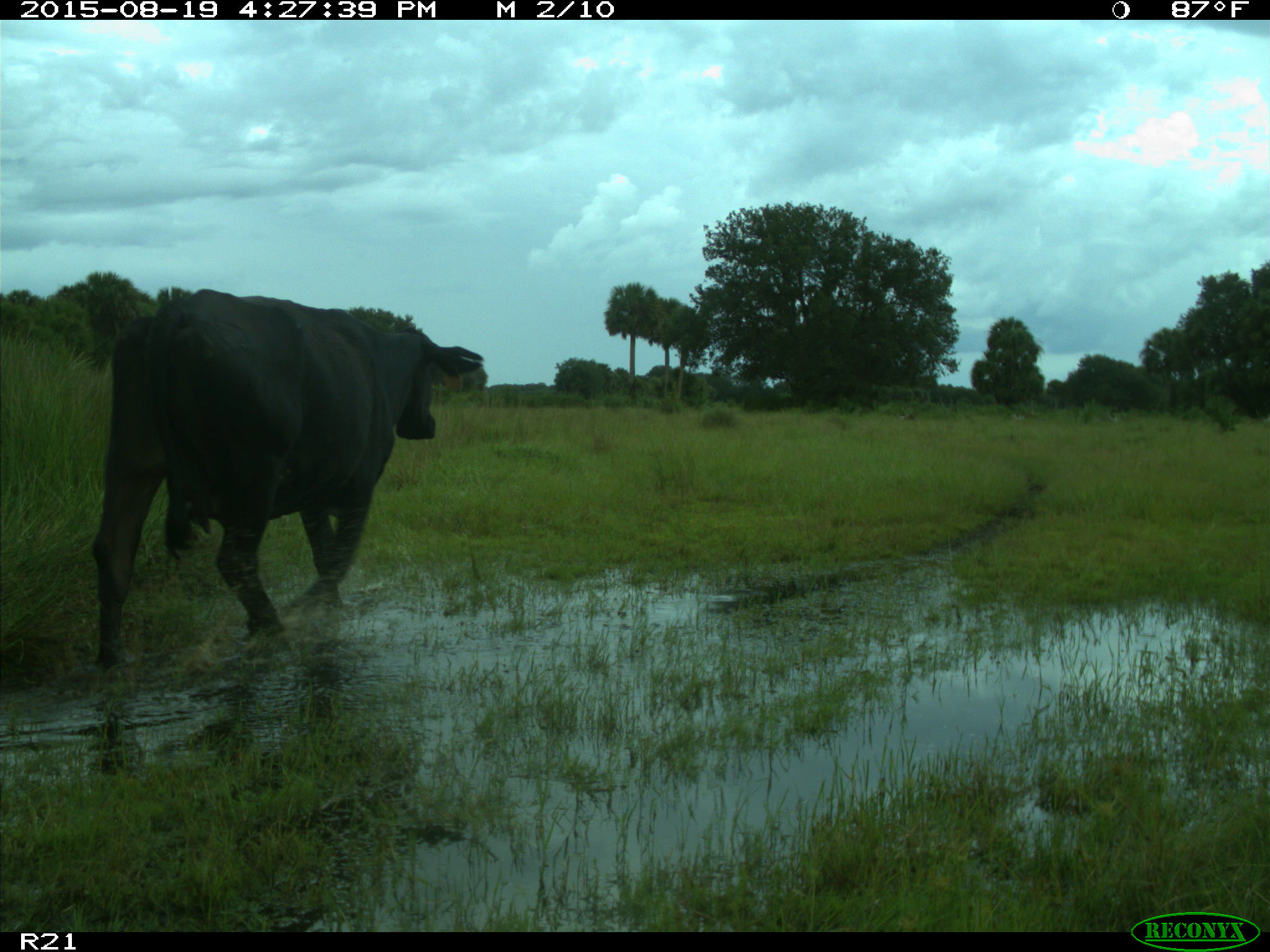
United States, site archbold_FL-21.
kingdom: Animalia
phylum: Chordata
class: Mammalia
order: Artiodactyla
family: Bovidae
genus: Bos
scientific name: Bos taurus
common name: domestic cow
Bos taurus (domestic cow).